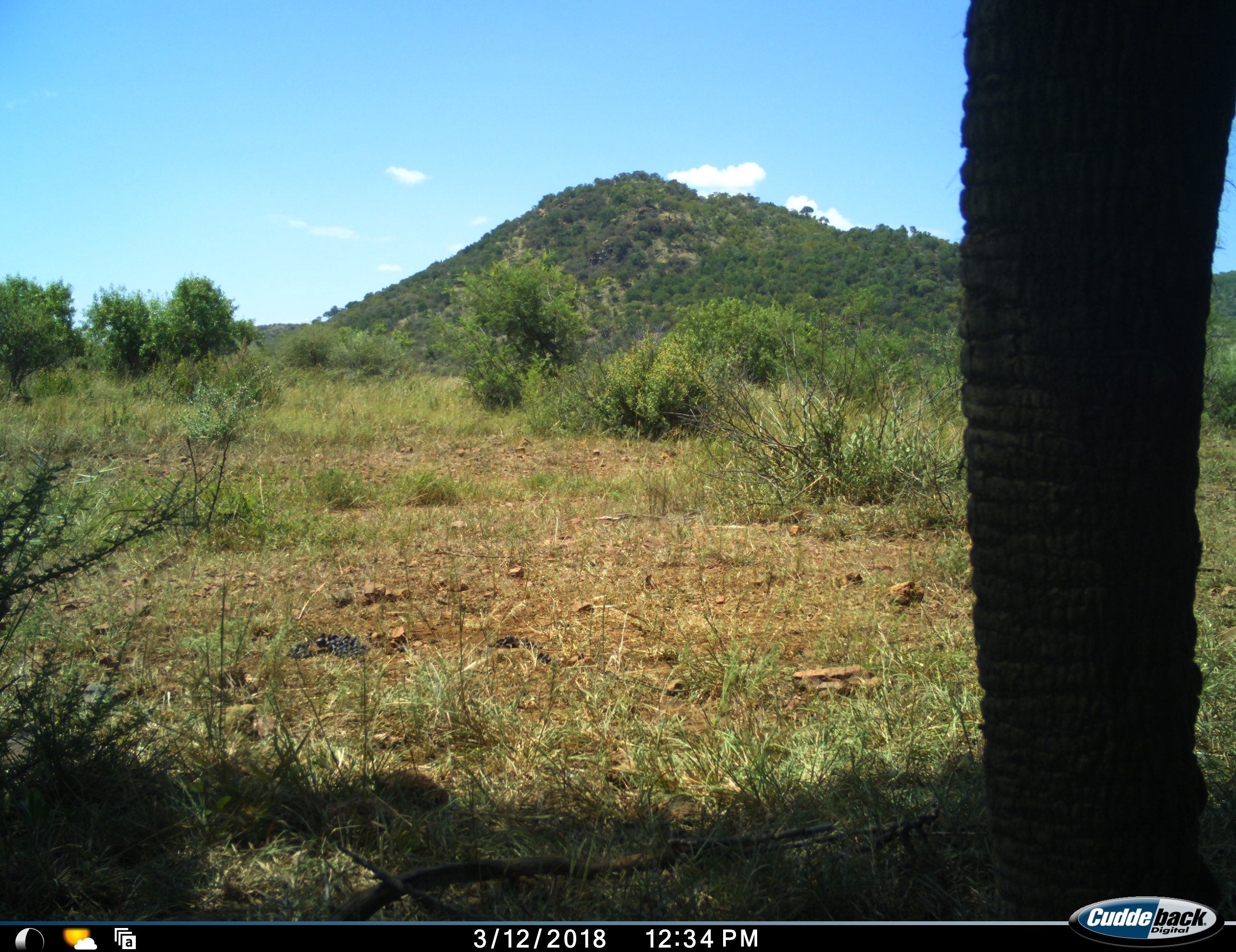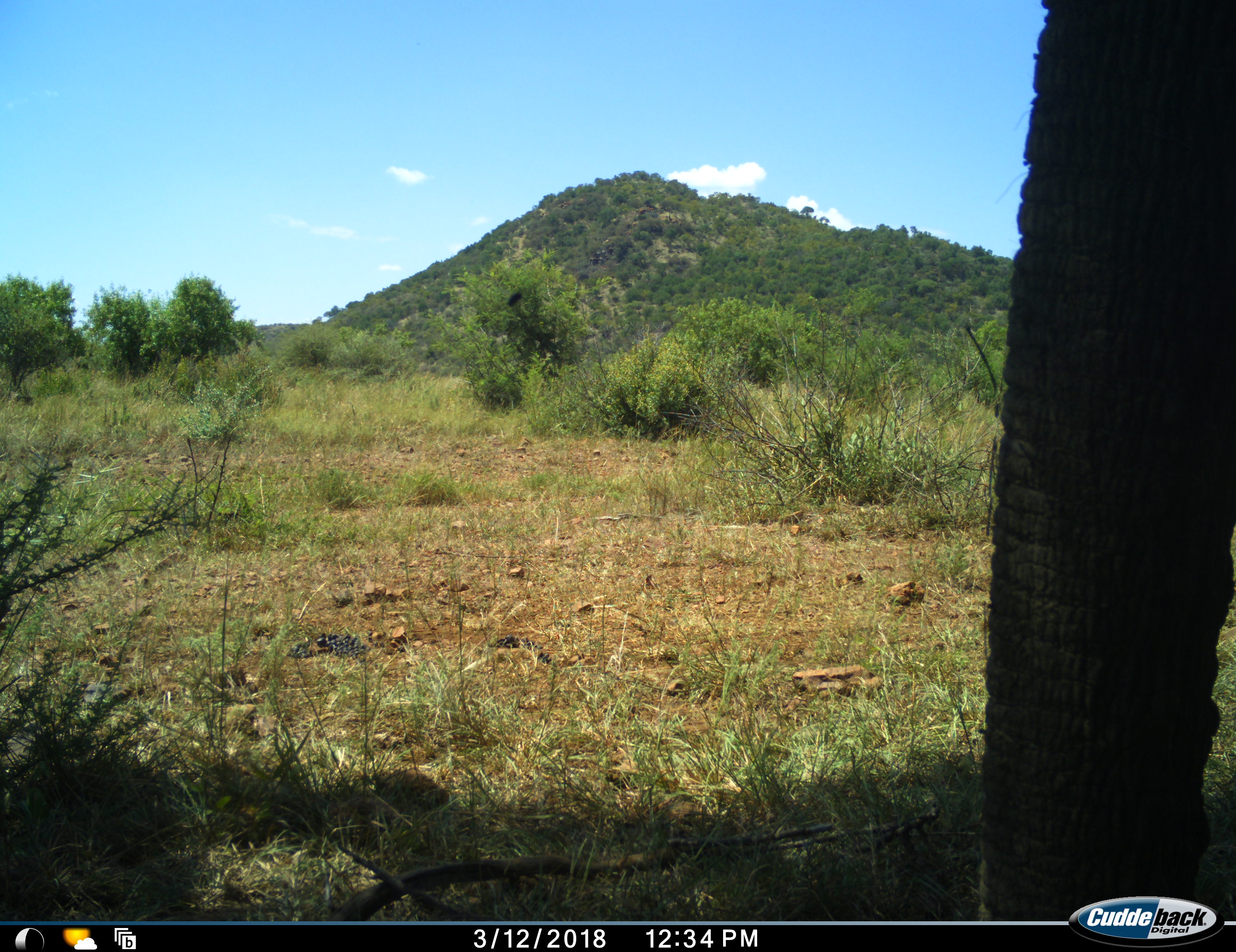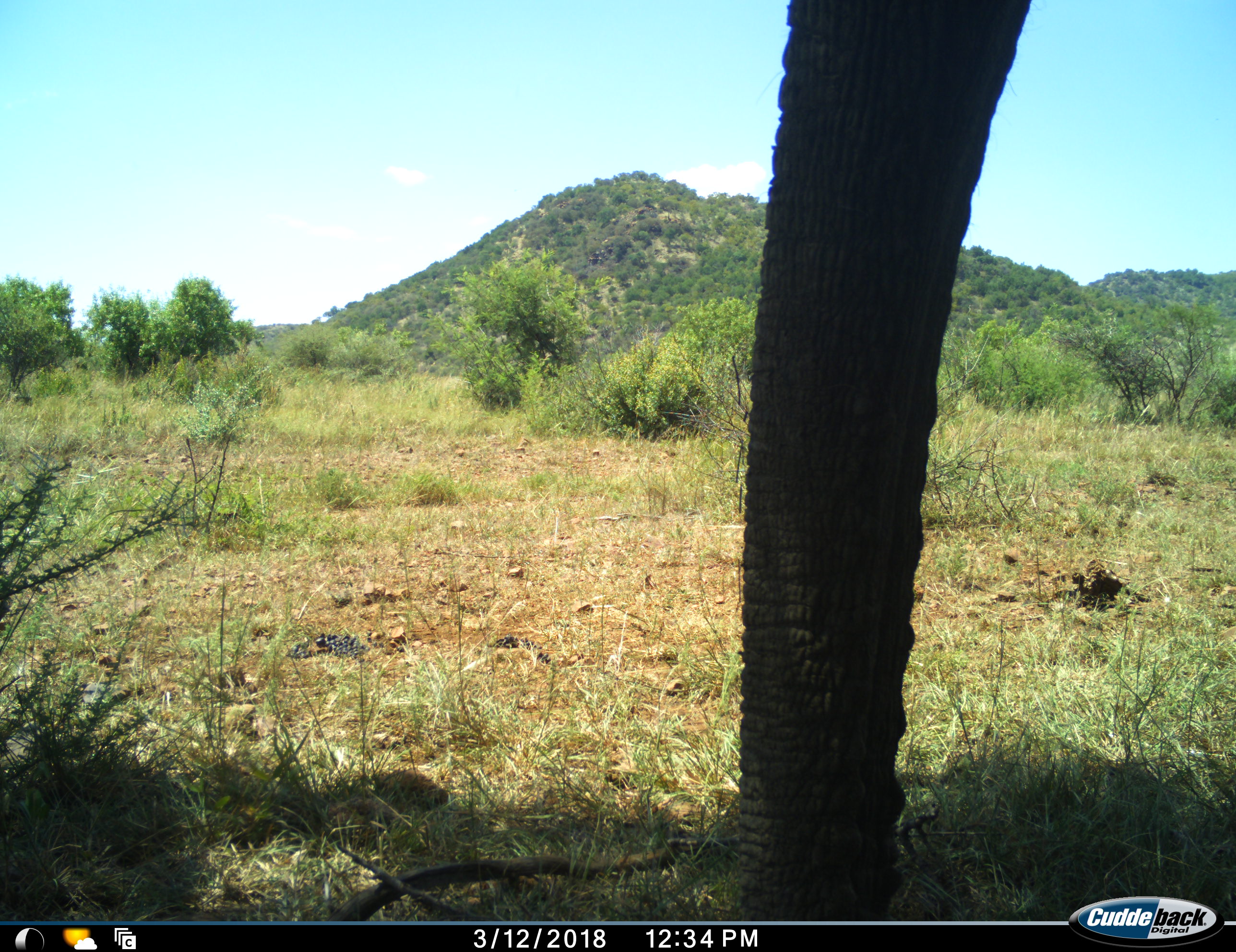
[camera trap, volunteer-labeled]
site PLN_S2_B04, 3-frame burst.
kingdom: Animalia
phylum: Chordata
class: Mammalia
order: Proboscidea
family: Elephantidae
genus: Loxodonta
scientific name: Loxodonta africana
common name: african bush elephant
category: elephant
Elephant (african bush elephant) (Loxodonta africana), count 1. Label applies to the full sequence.